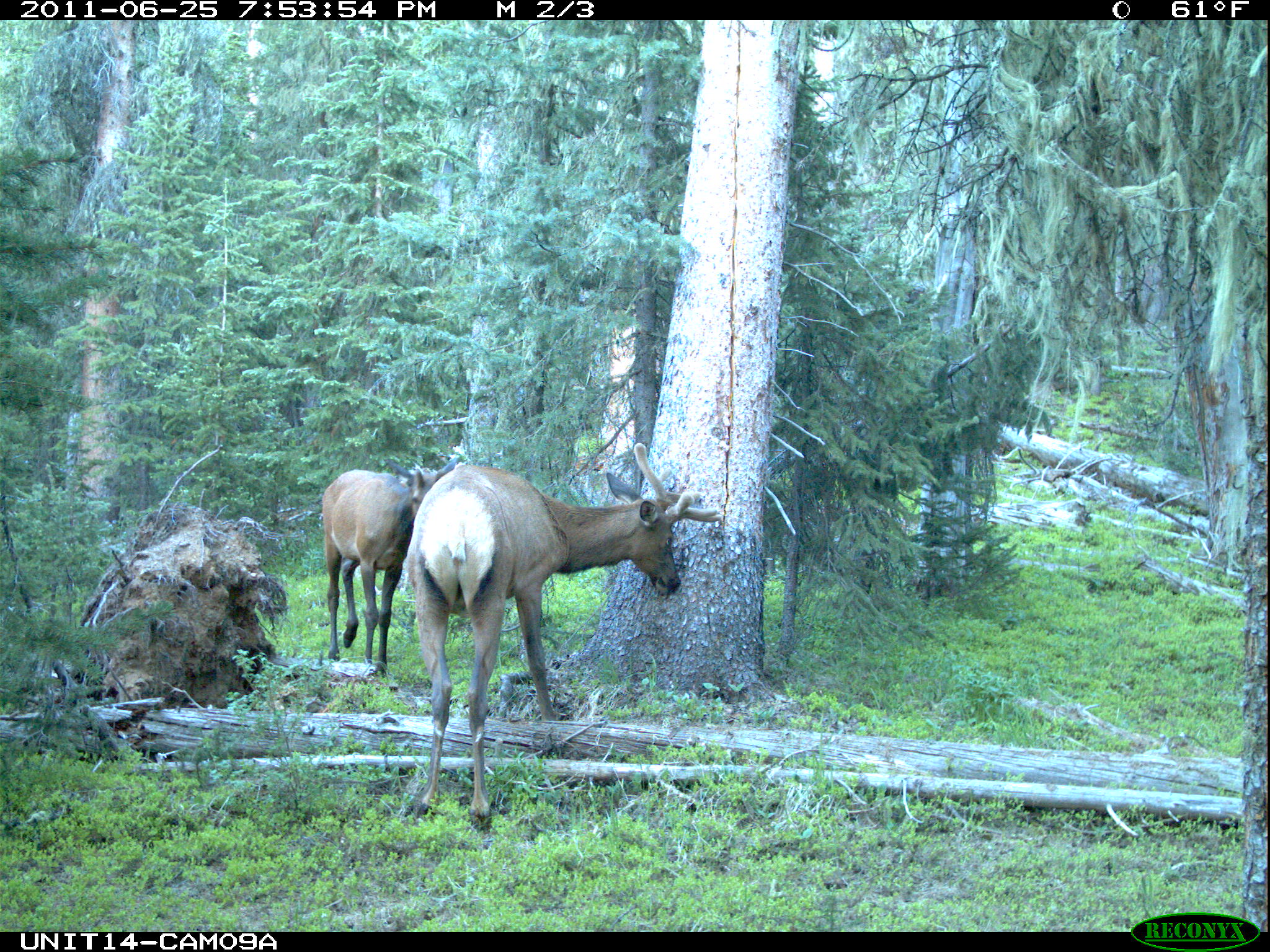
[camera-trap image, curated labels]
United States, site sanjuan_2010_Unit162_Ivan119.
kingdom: Animalia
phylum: Chordata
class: Mammalia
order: Artiodactyla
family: Cervidae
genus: Cervus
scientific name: Cervus elaphus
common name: red deer